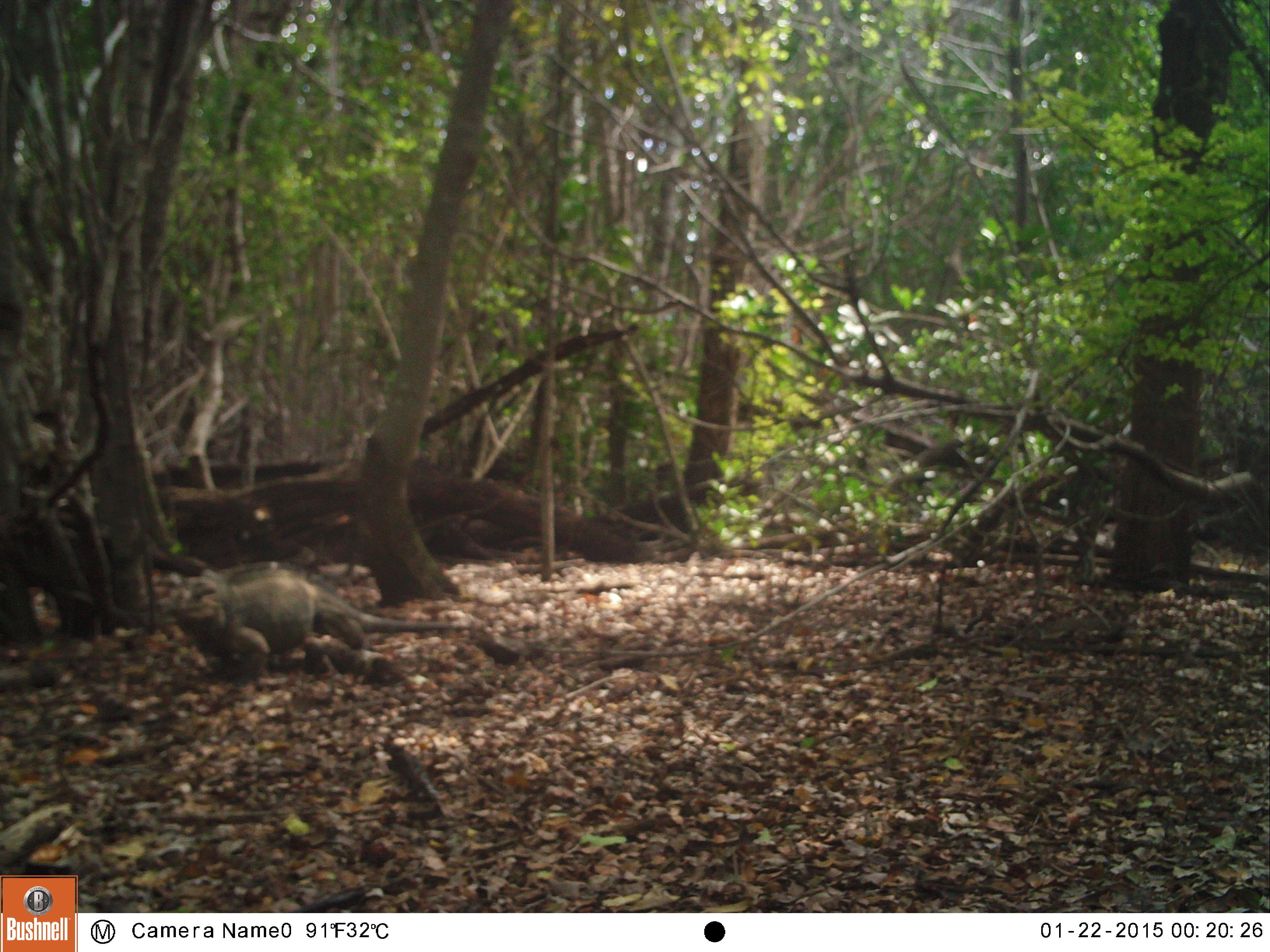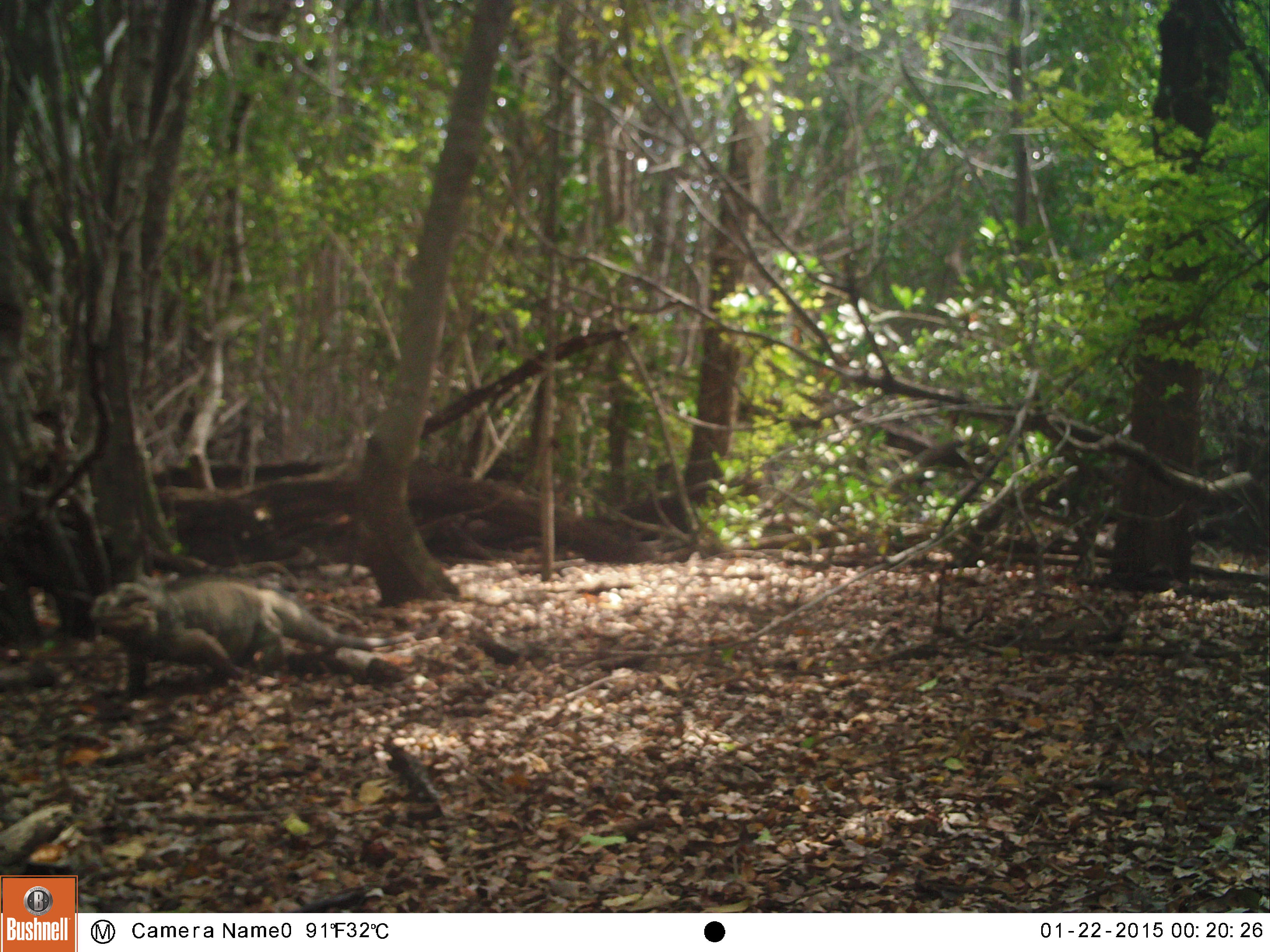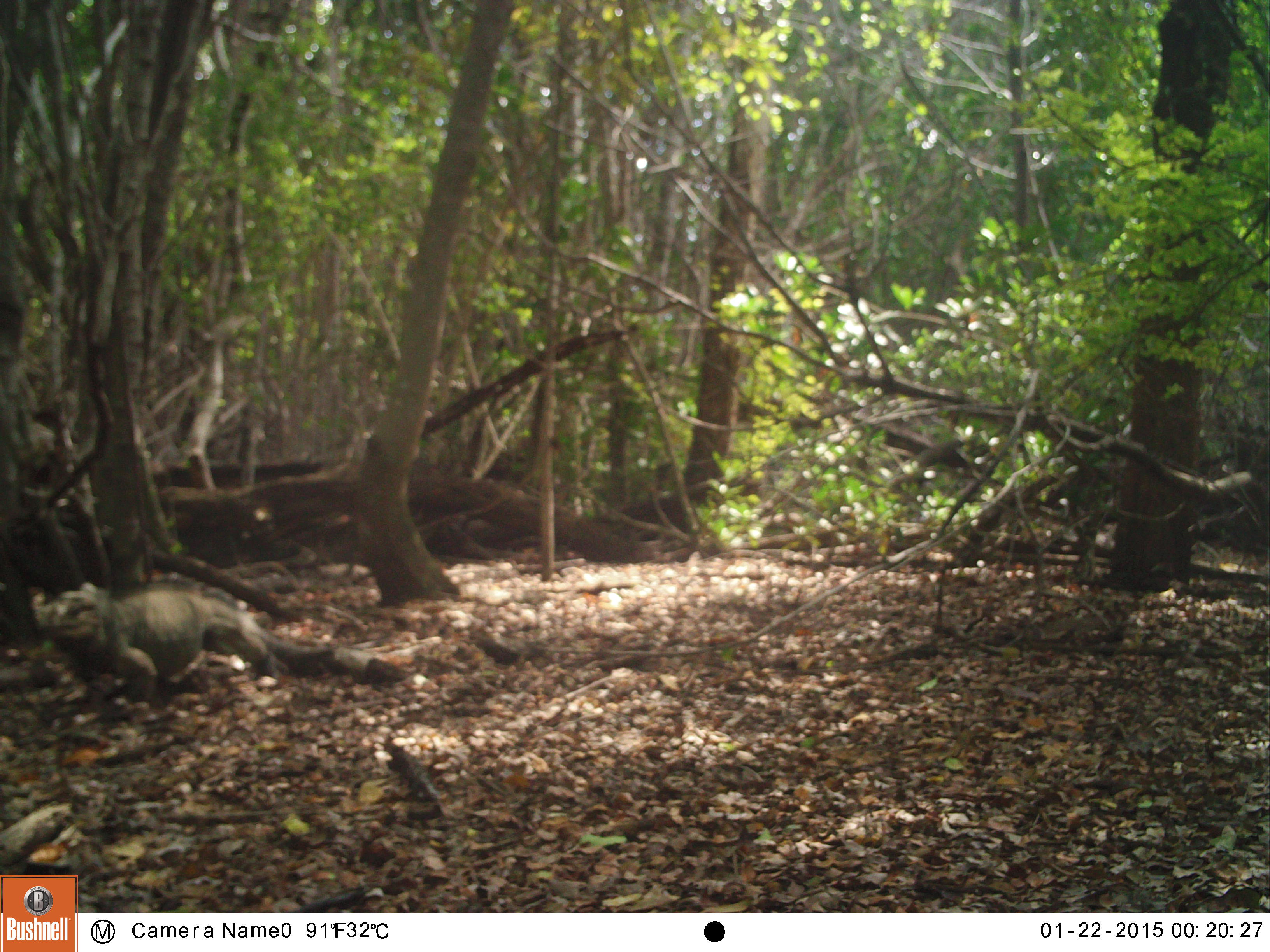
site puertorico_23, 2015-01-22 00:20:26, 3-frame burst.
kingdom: Animalia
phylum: Chordata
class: Reptilia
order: Squamata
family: Iguanidae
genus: Iguana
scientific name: Iguana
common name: typical iguanas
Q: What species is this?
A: Iguana (typical iguanas).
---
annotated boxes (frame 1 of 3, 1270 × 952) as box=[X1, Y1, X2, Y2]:
iguana: box=[161, 567, 423, 676]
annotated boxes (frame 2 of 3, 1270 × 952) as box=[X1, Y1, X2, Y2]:
iguana: box=[85, 572, 406, 694]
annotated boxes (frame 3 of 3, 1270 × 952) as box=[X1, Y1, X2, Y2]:
iguana: box=[40, 583, 283, 706]